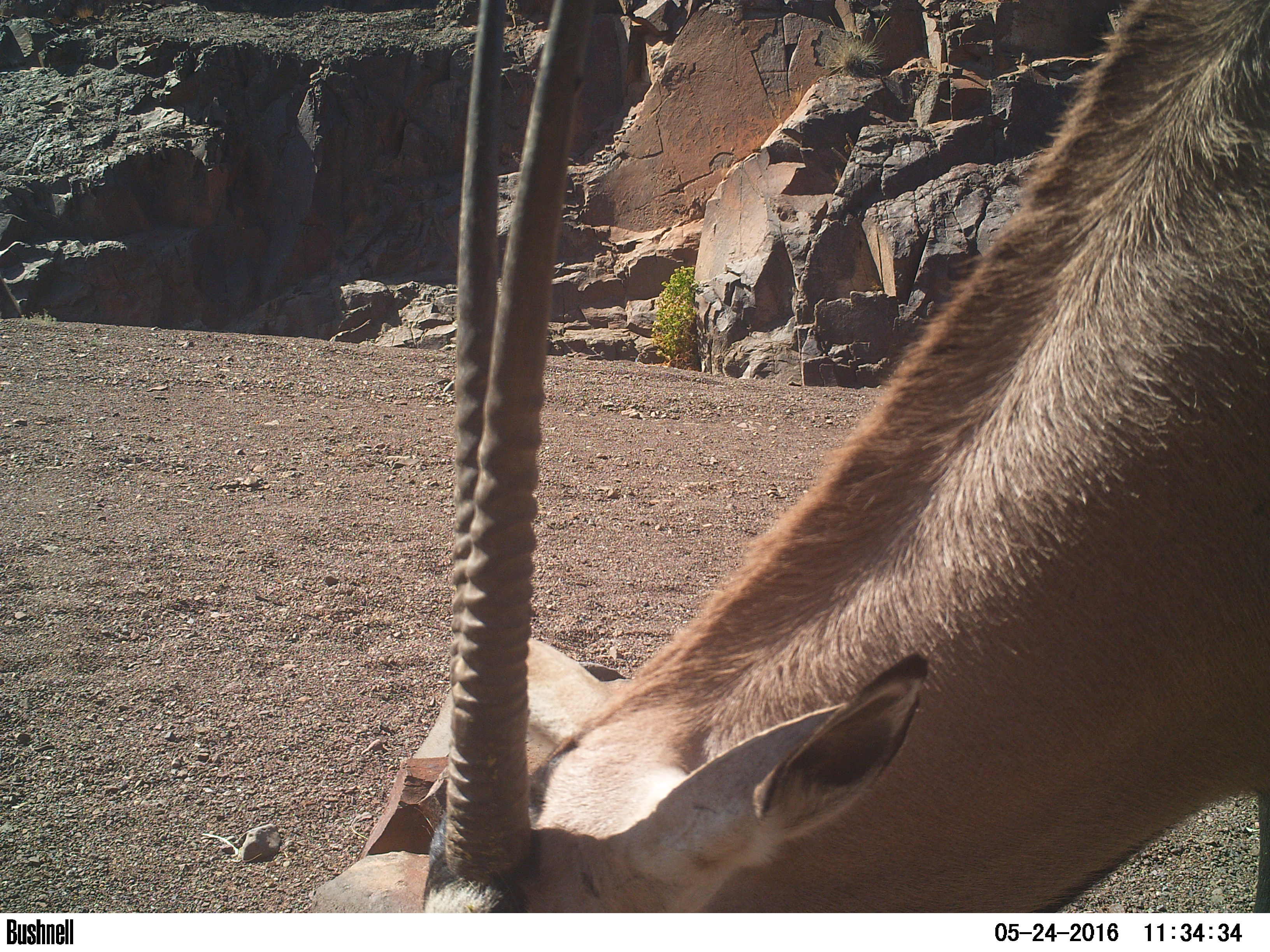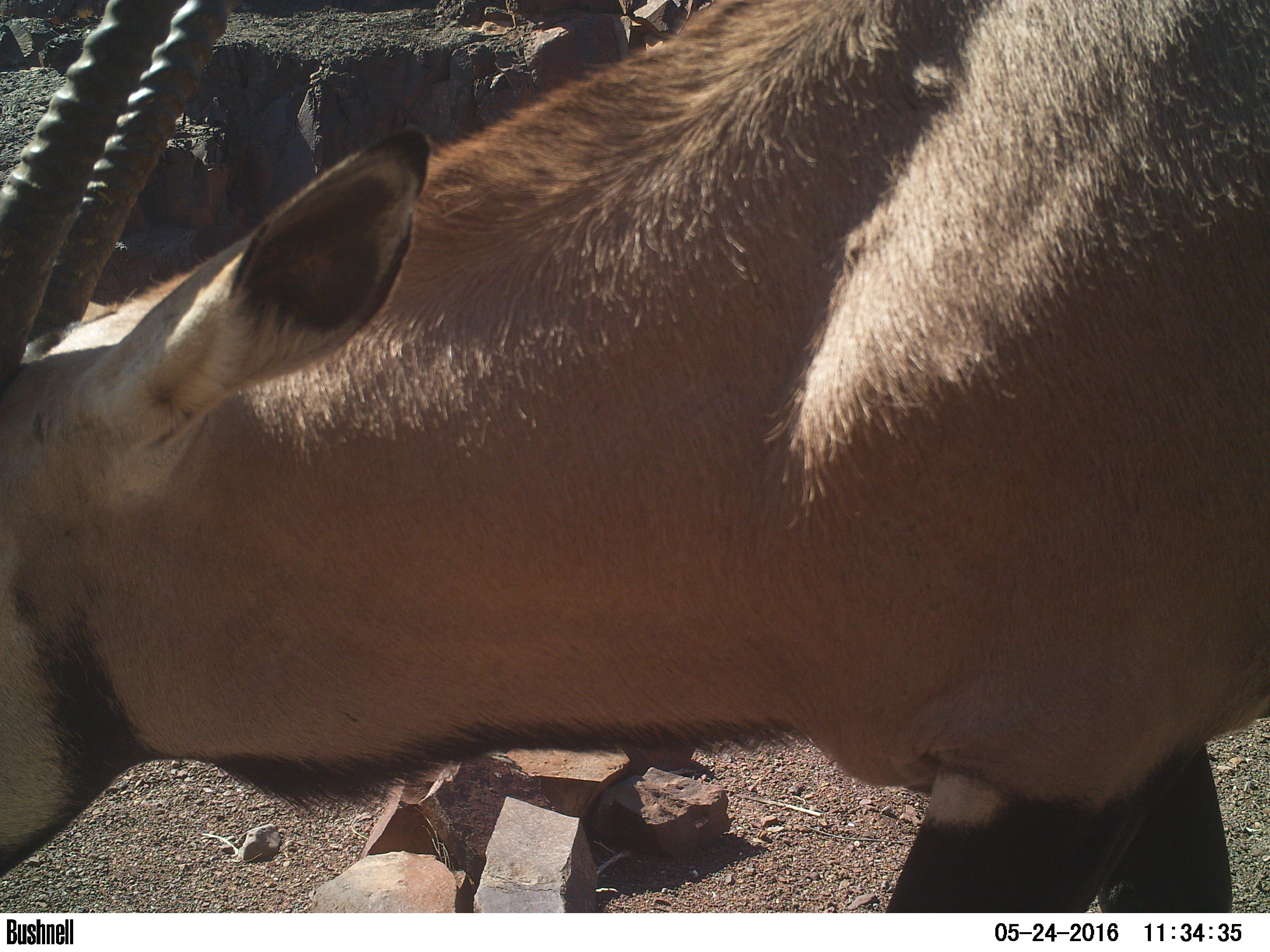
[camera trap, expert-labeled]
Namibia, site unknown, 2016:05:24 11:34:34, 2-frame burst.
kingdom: Animalia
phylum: Chordata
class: Mammalia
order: Artiodactyla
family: Bovidae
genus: Oryx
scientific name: Oryx gazella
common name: gemsbok